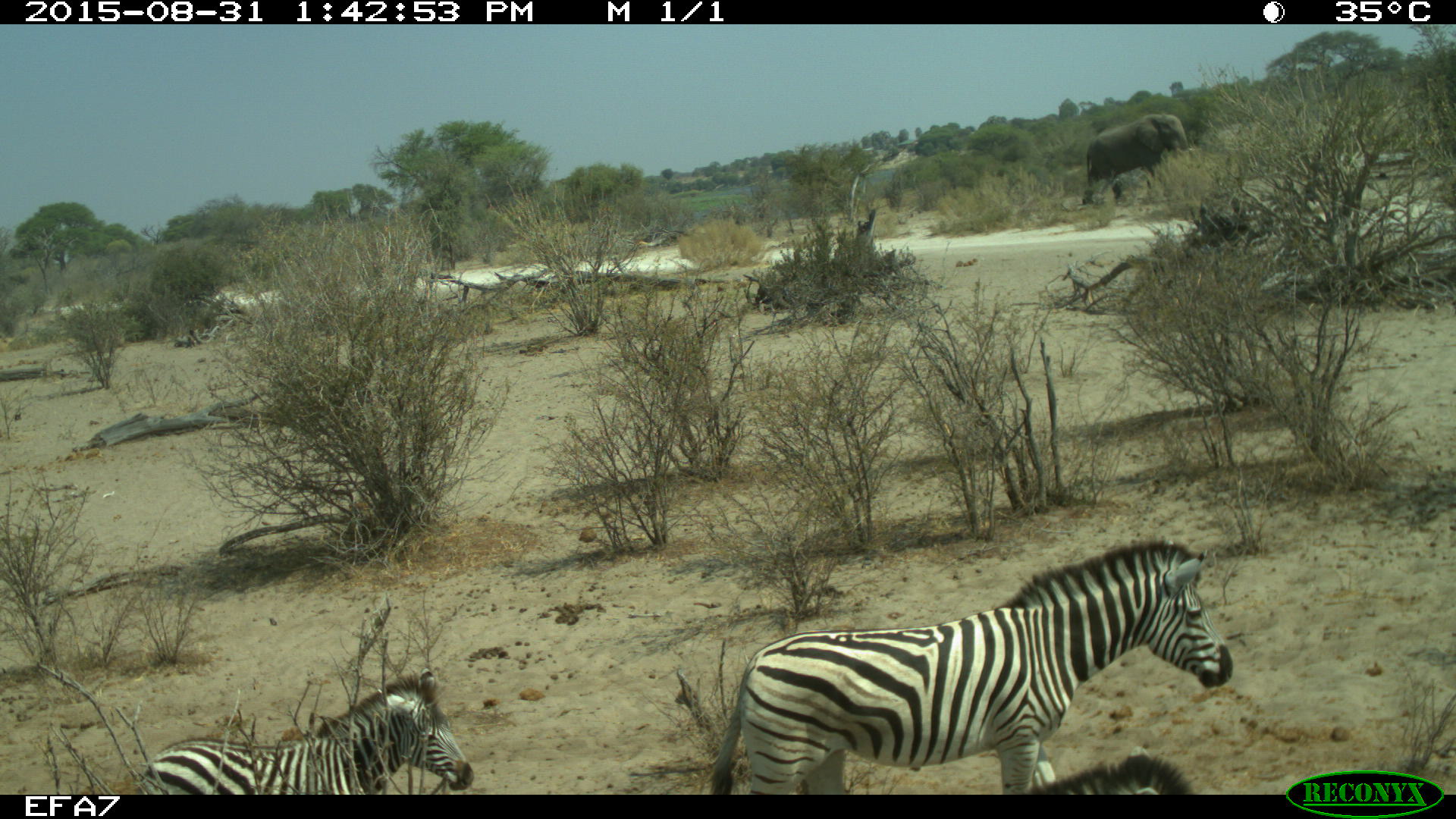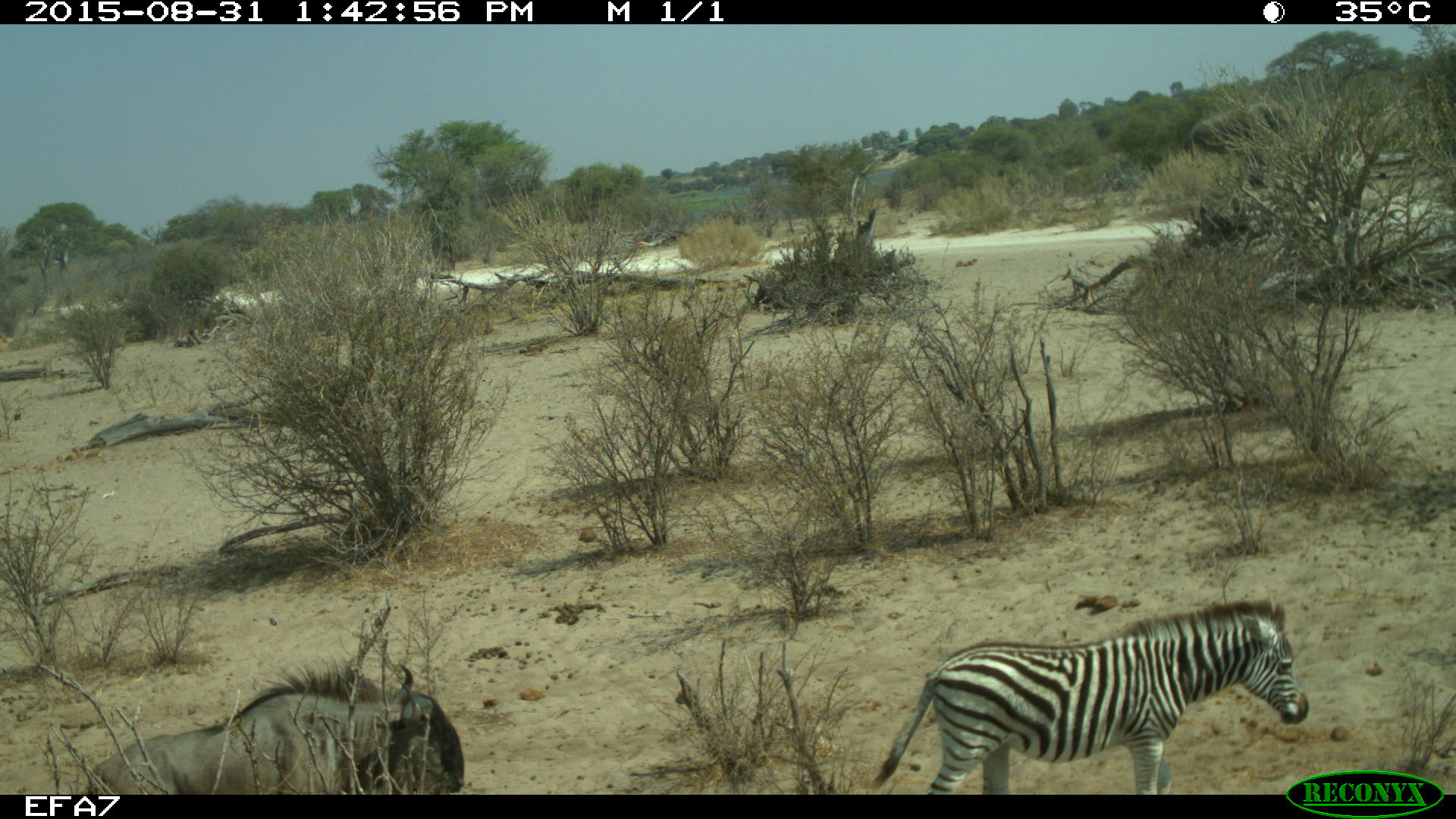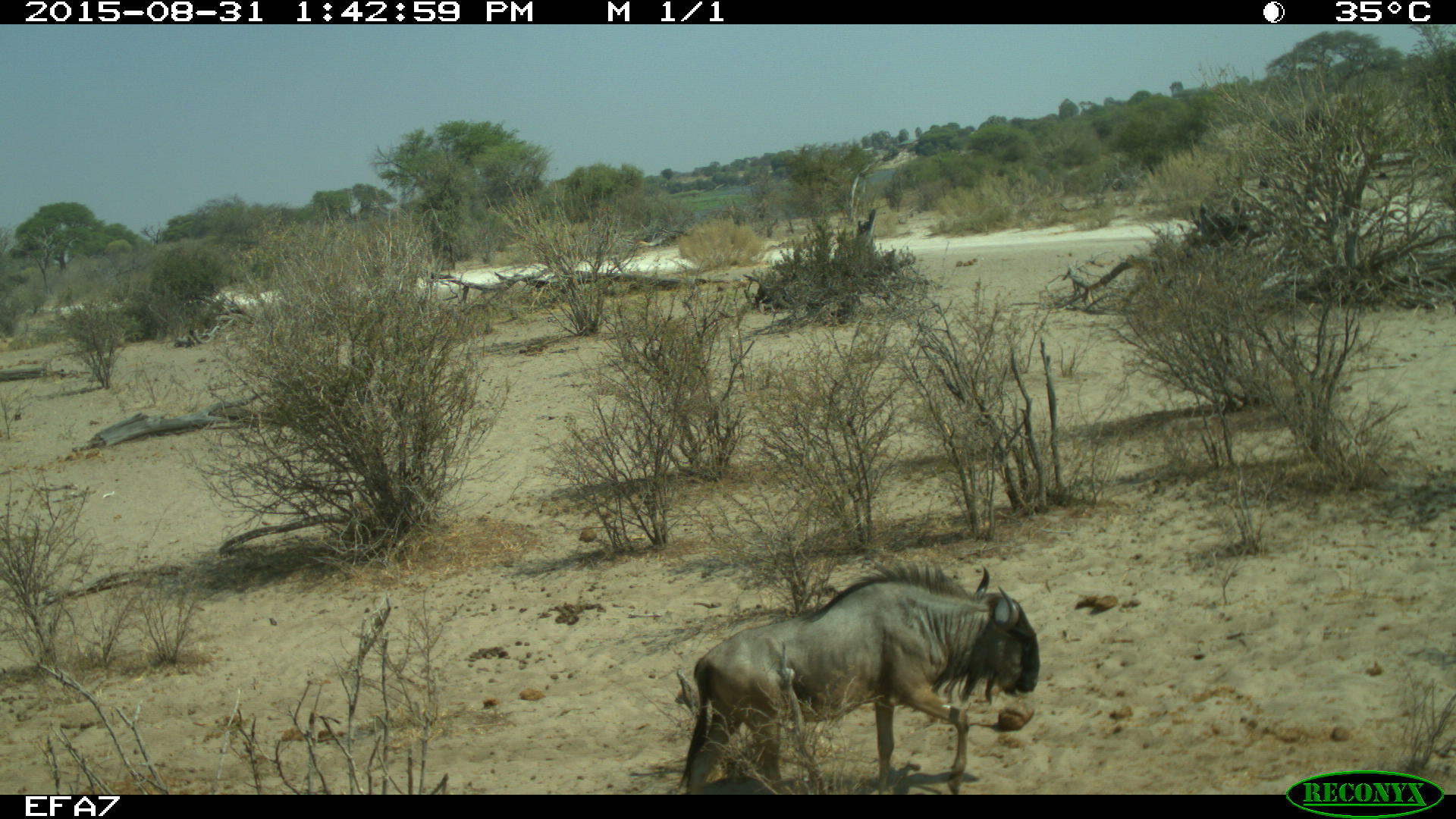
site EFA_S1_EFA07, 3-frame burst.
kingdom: Animalia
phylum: Chordata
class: Mammalia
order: Perissodactyla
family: Equidae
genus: Equus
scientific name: Equus quagga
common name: plains zebra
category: zebraplains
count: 2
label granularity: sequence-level